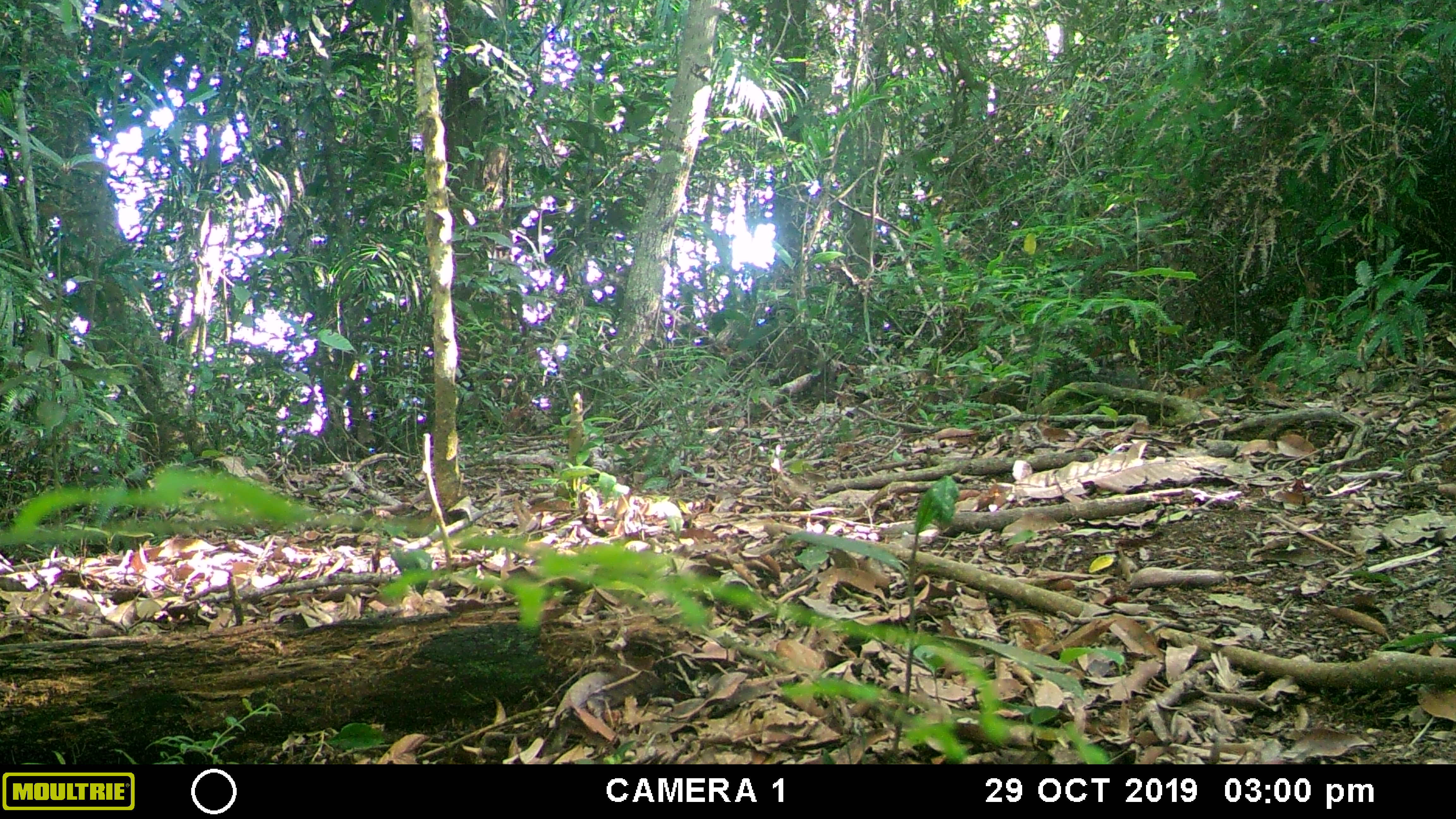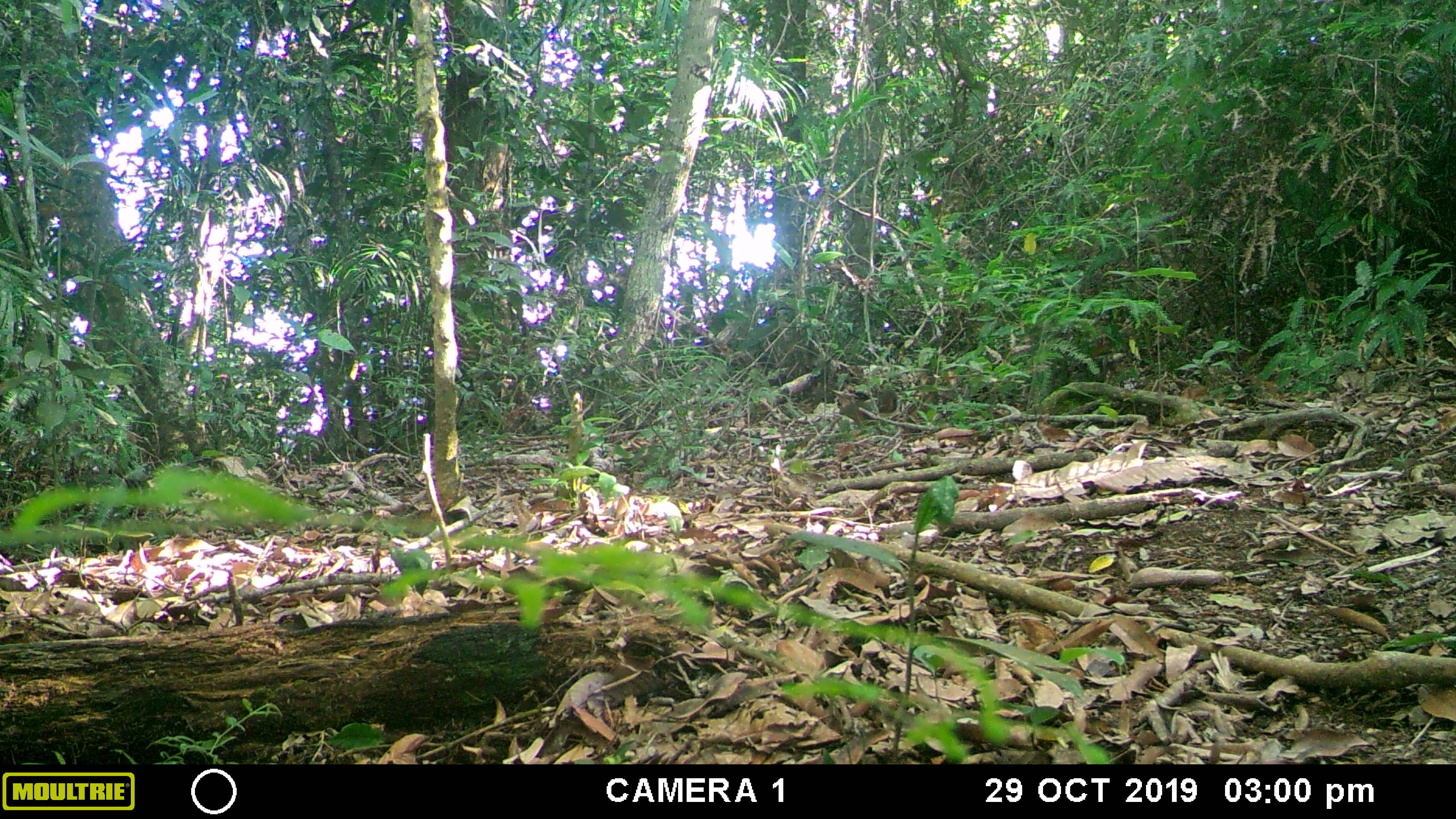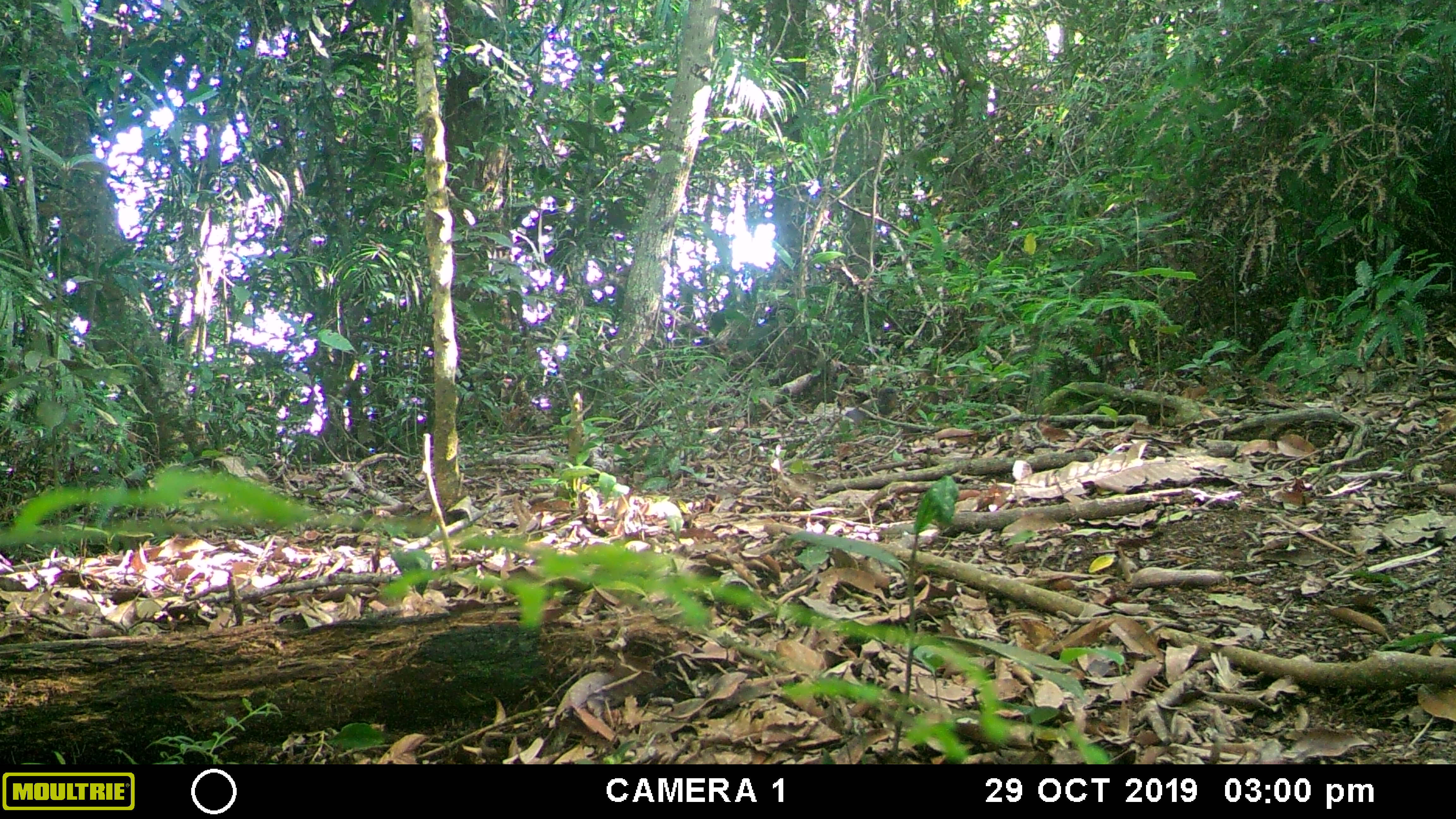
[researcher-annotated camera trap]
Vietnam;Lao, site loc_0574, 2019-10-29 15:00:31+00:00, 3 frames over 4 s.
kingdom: Animalia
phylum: Chordata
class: Mammalia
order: Rodentia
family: Sciuridae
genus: Dremomys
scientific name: Dremomys rufigenis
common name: red-cheeked squirrel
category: red cheeked squirrel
Red cheeked squirrel (red-cheeked squirrel) (Dremomys rufigenis). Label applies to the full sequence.